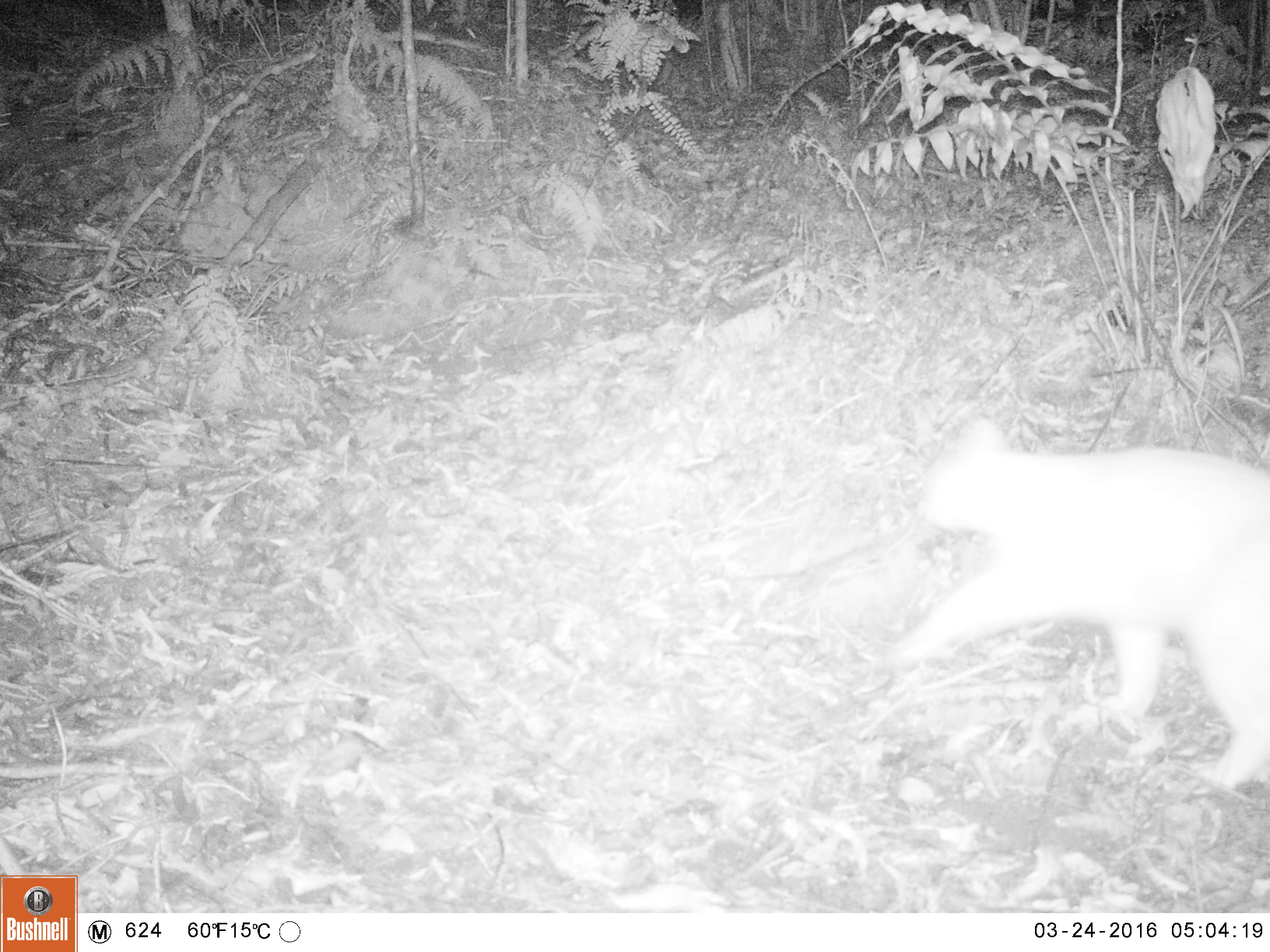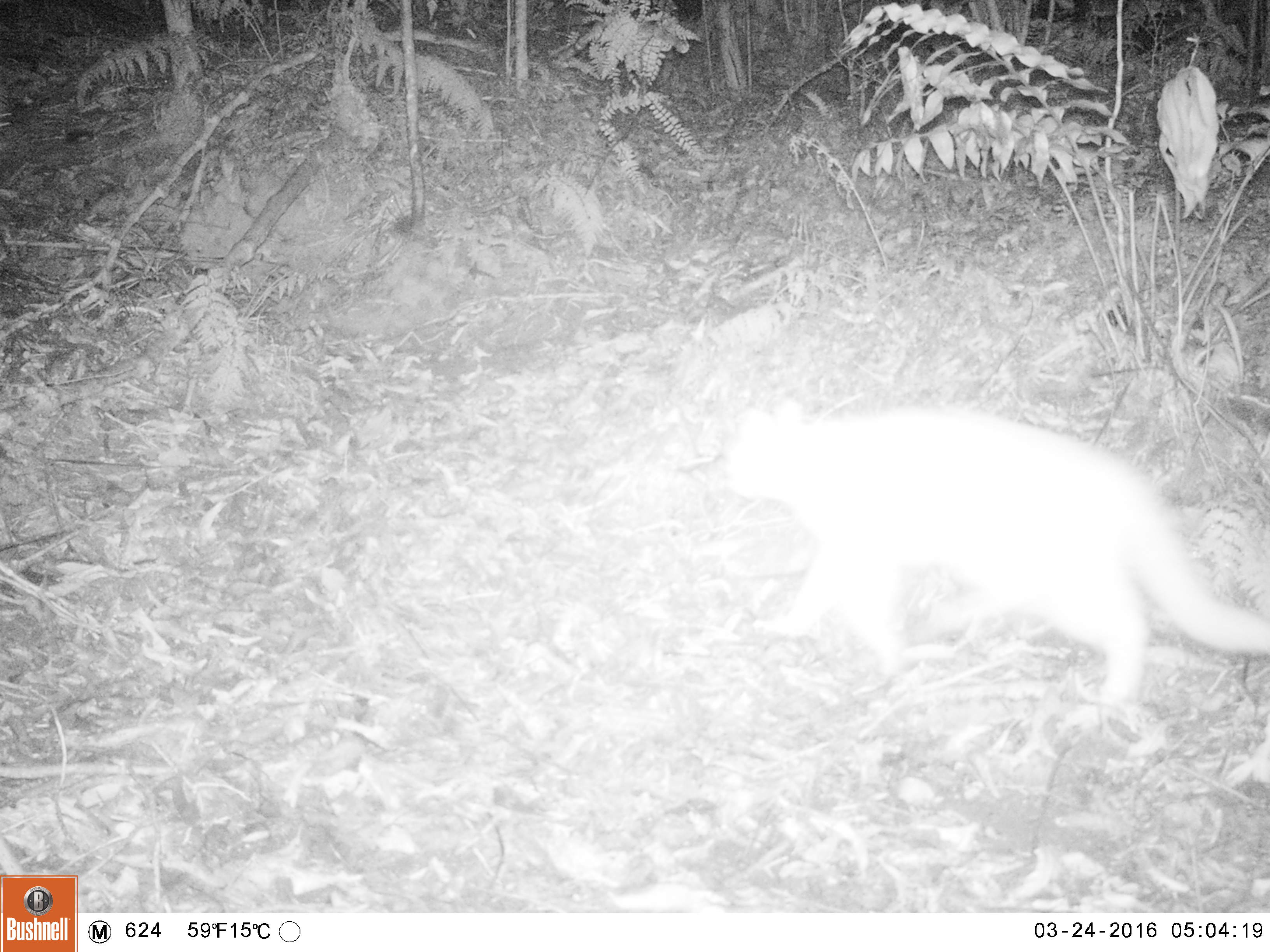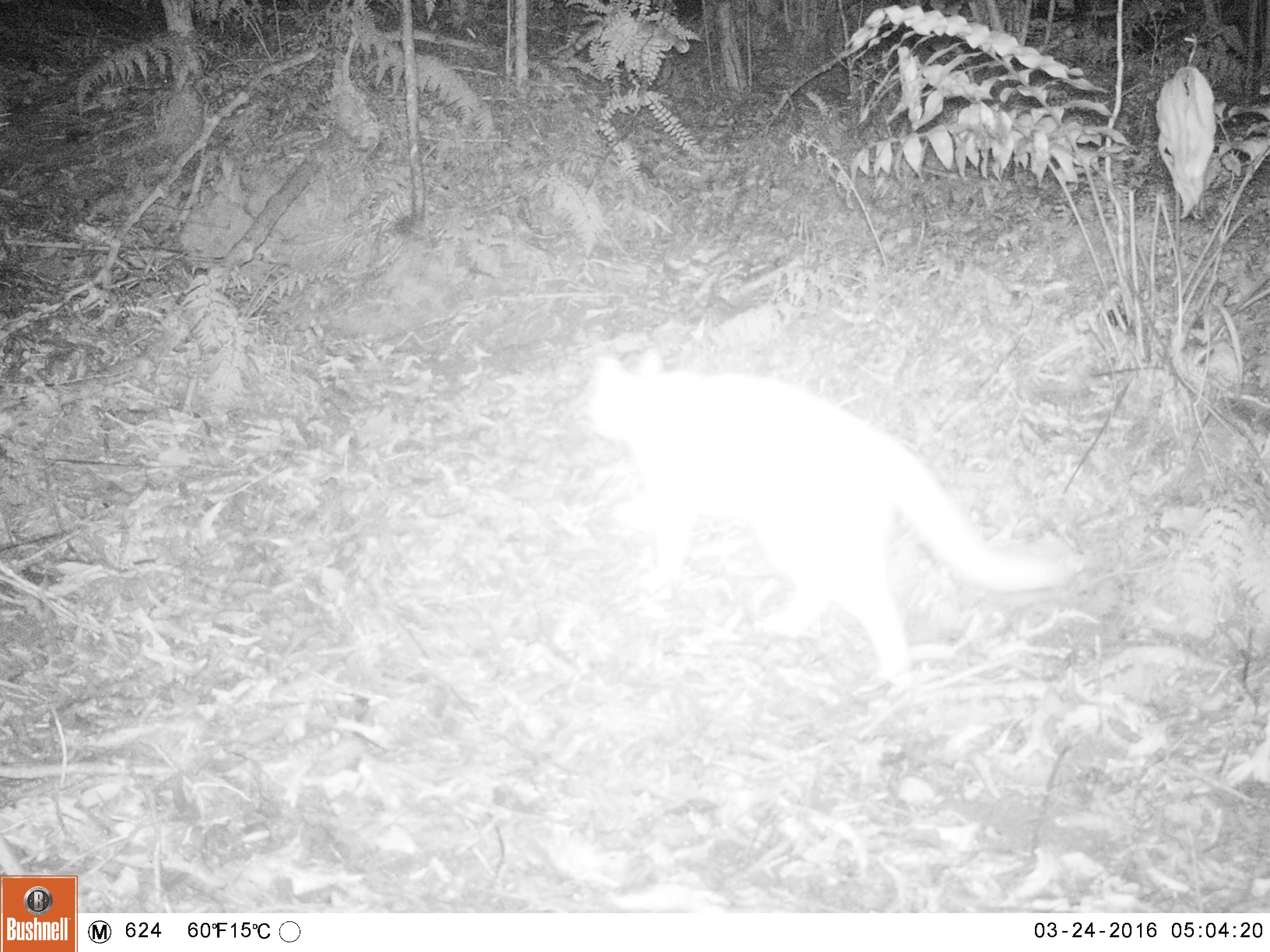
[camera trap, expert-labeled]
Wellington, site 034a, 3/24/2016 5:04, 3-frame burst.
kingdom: Animalia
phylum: Chordata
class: Mammalia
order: Carnivora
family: Felidae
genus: Felis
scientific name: Felis catus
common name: cat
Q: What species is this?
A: Cat (Felis catus).